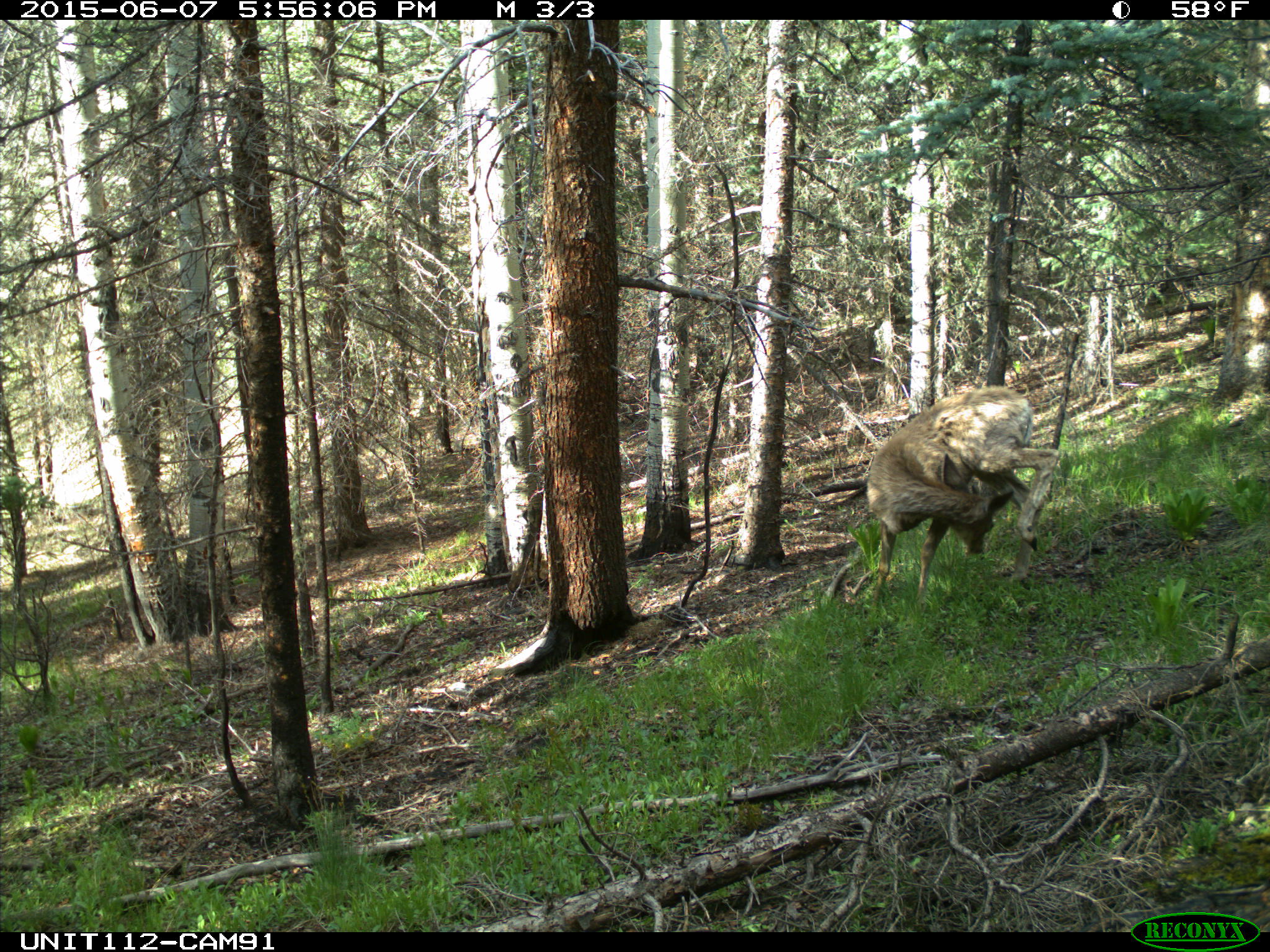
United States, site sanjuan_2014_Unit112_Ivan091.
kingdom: Animalia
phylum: Chordata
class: Mammalia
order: Artiodactyla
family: Cervidae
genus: Odocoileus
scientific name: Odocoileus hemionus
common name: mule deer